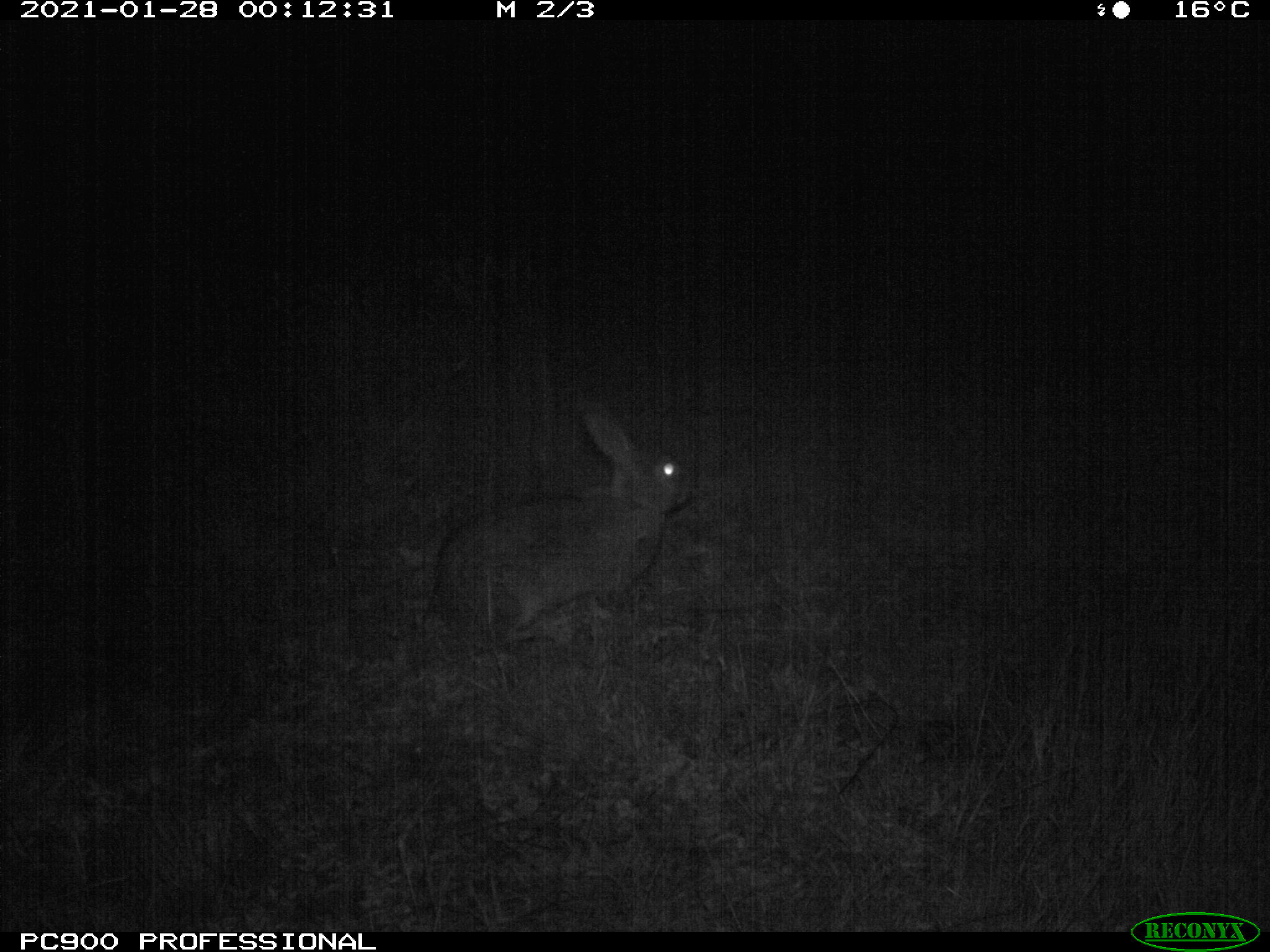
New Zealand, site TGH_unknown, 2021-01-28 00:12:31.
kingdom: Animalia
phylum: Chordata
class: Mammalia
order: Lagomorpha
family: Leporidae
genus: Oryctolagus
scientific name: Oryctolagus cuniculus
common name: european rabbit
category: rabbit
Rabbit (european rabbit) (Oryctolagus cuniculus).